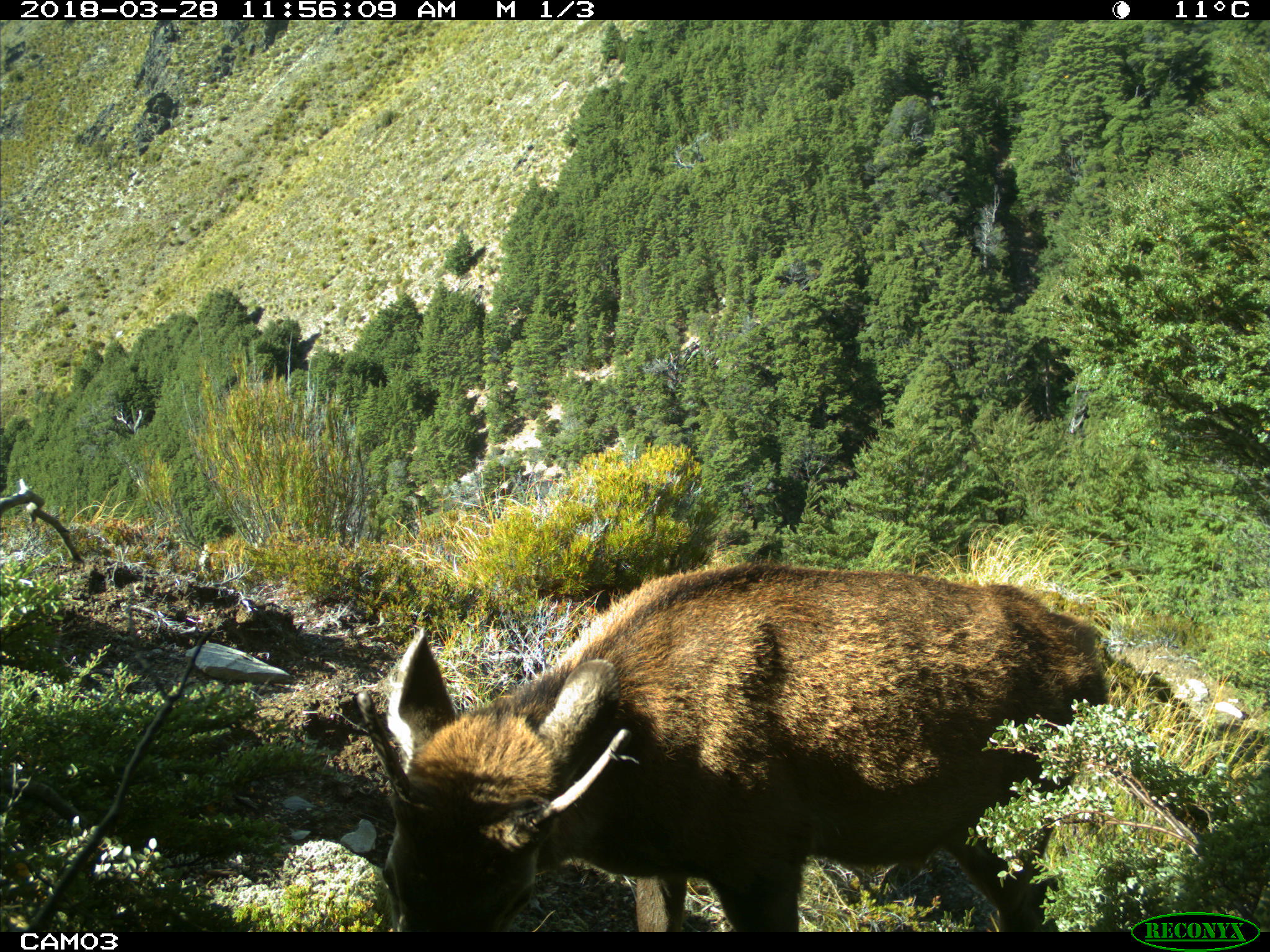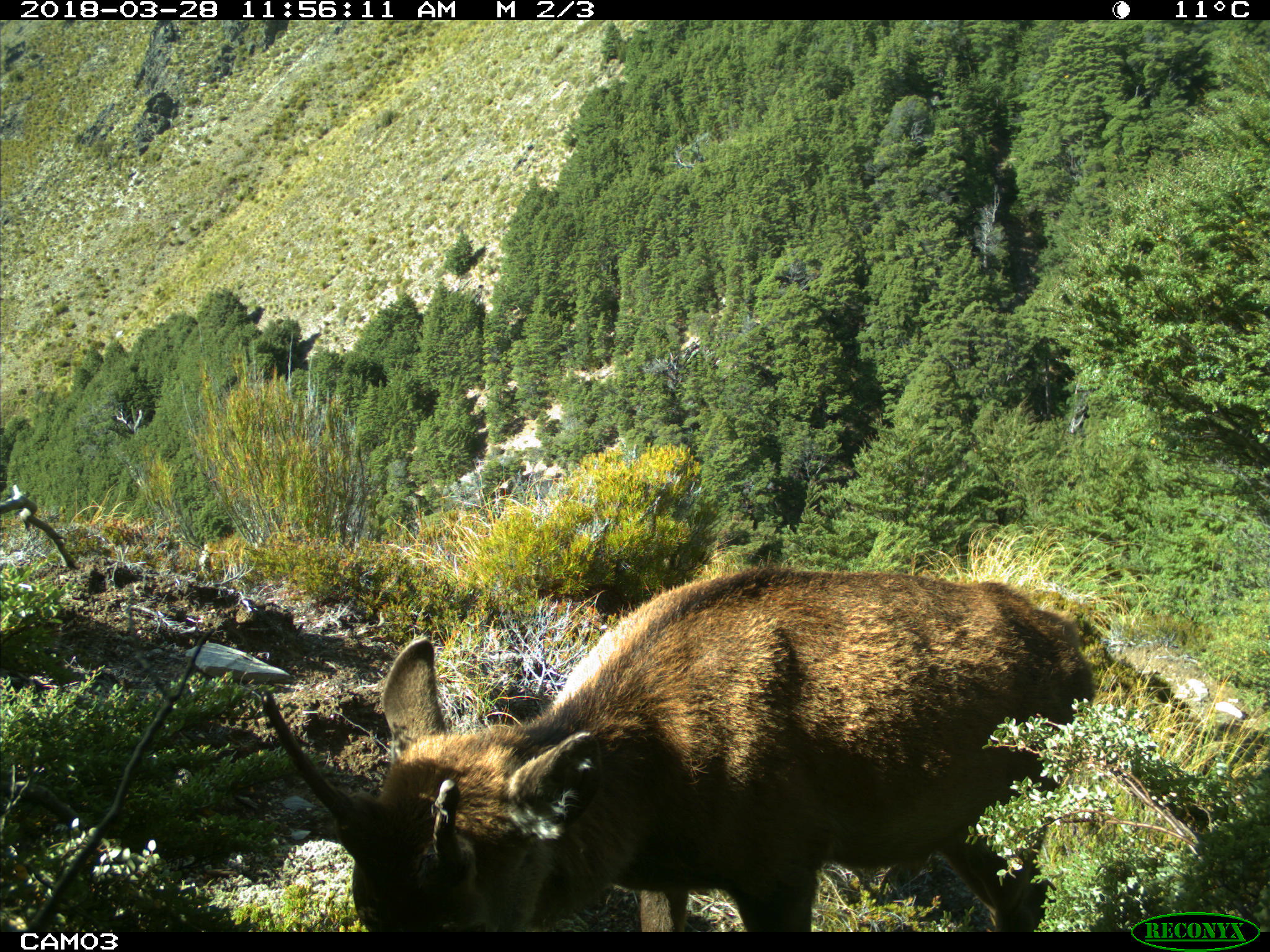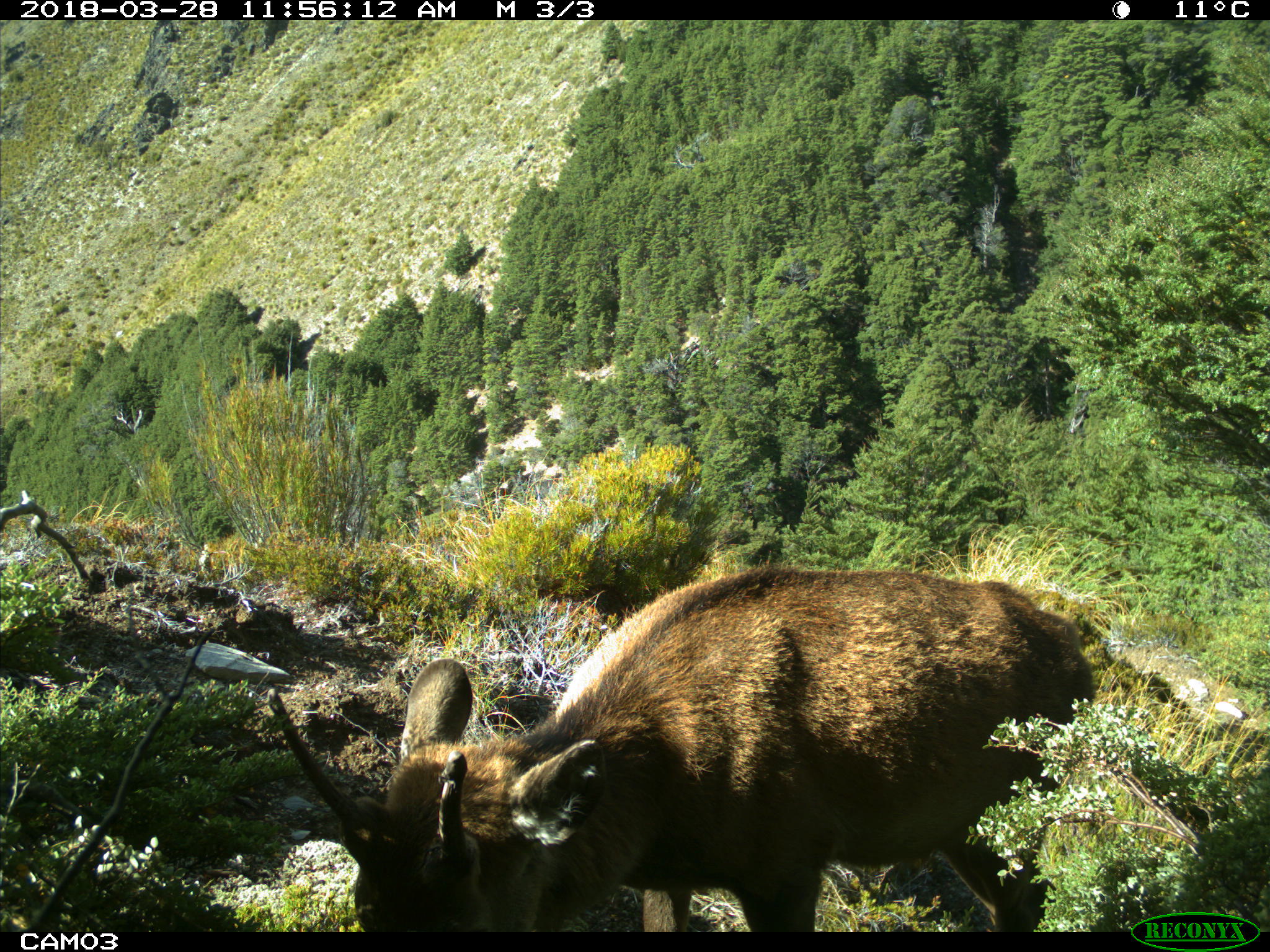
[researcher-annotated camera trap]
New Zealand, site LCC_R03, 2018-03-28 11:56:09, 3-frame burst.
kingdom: Animalia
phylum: Chordata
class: Mammalia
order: Artiodactyla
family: Cervidae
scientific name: Cervidae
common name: deer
Deer (Cervidae).